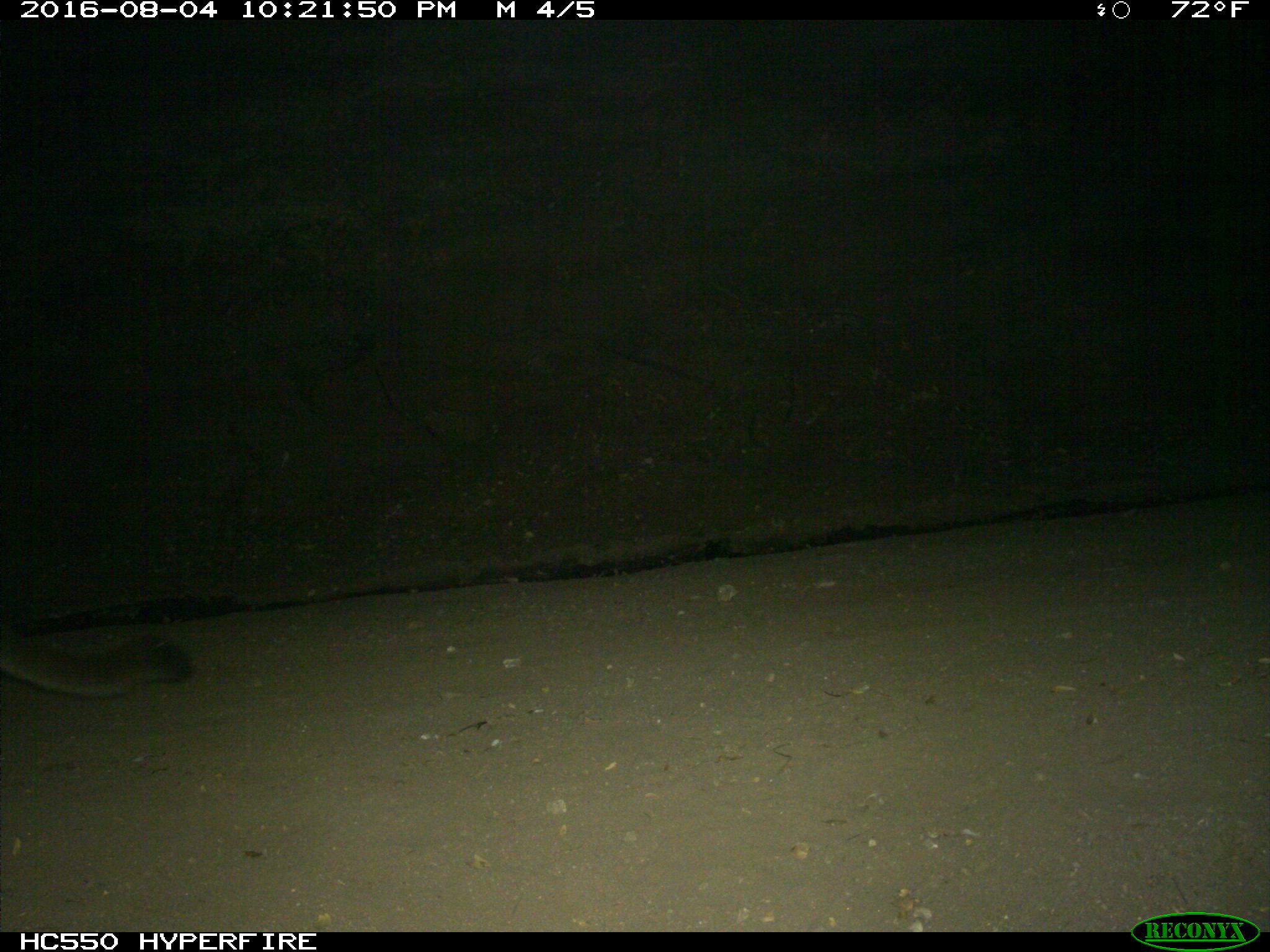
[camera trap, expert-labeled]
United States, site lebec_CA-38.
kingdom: Animalia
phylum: Chordata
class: Mammalia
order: Carnivora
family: Felidae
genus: Puma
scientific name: Puma concolor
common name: mountain lion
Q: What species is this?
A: Puma concolor (mountain lion).